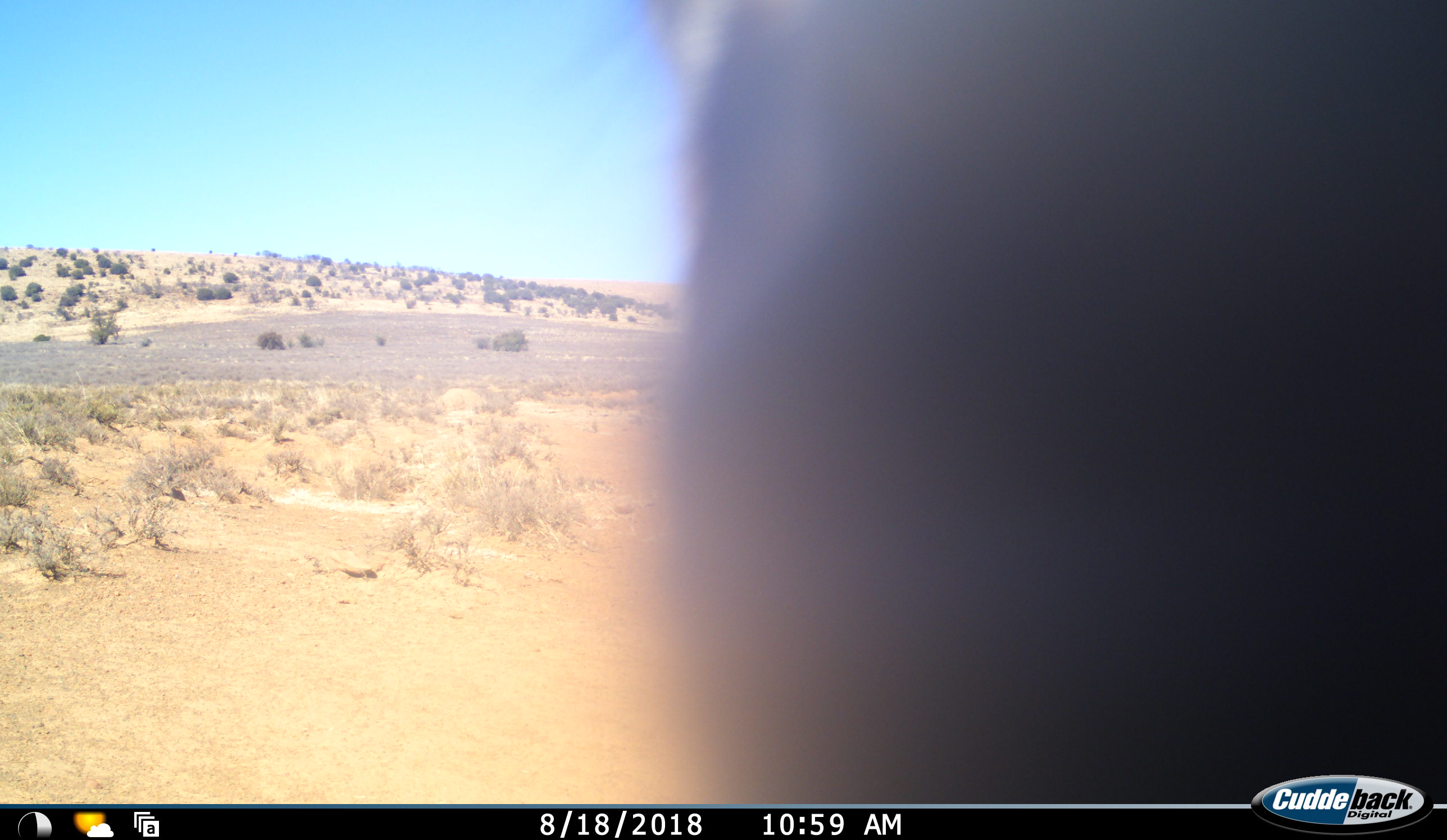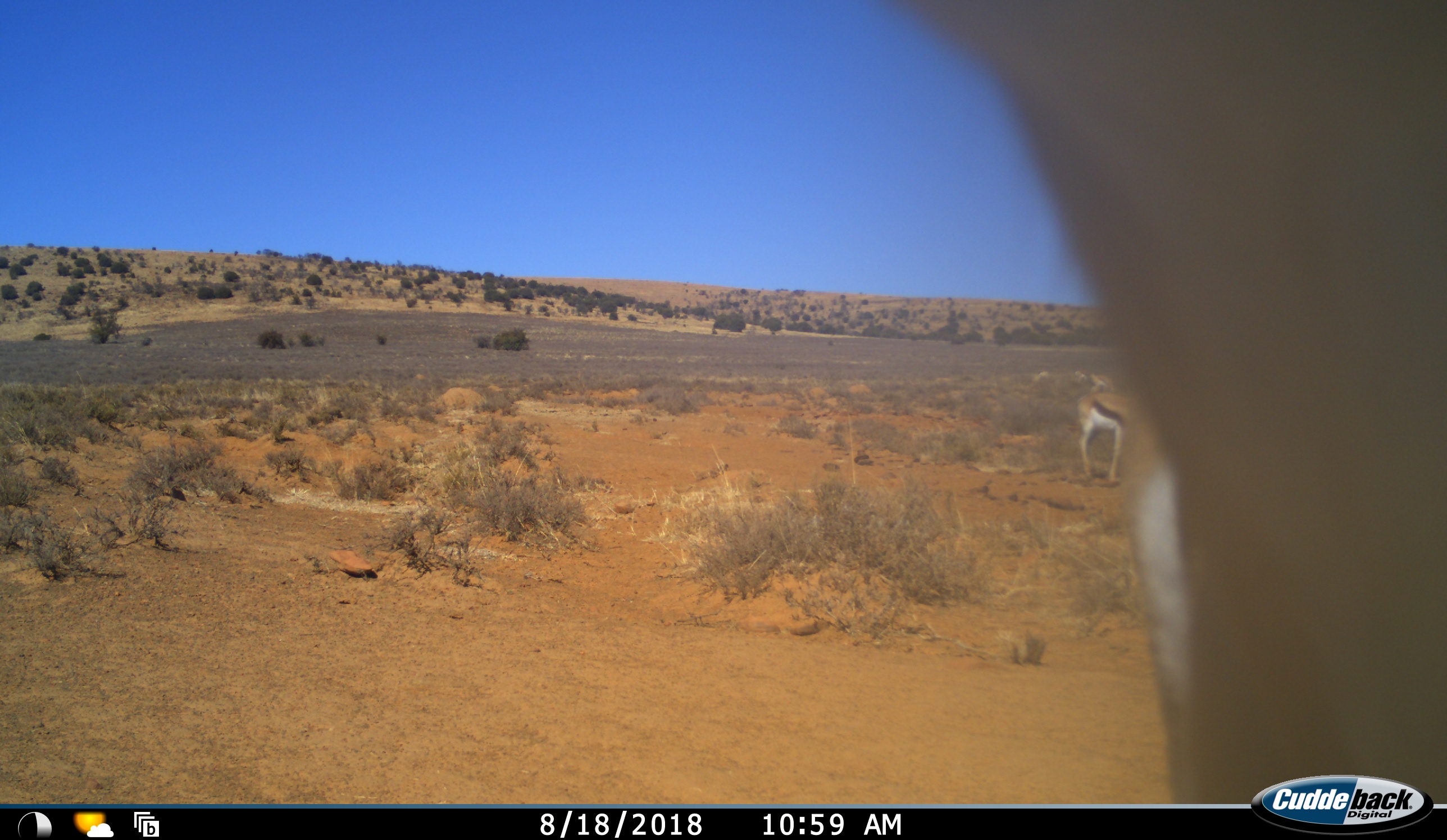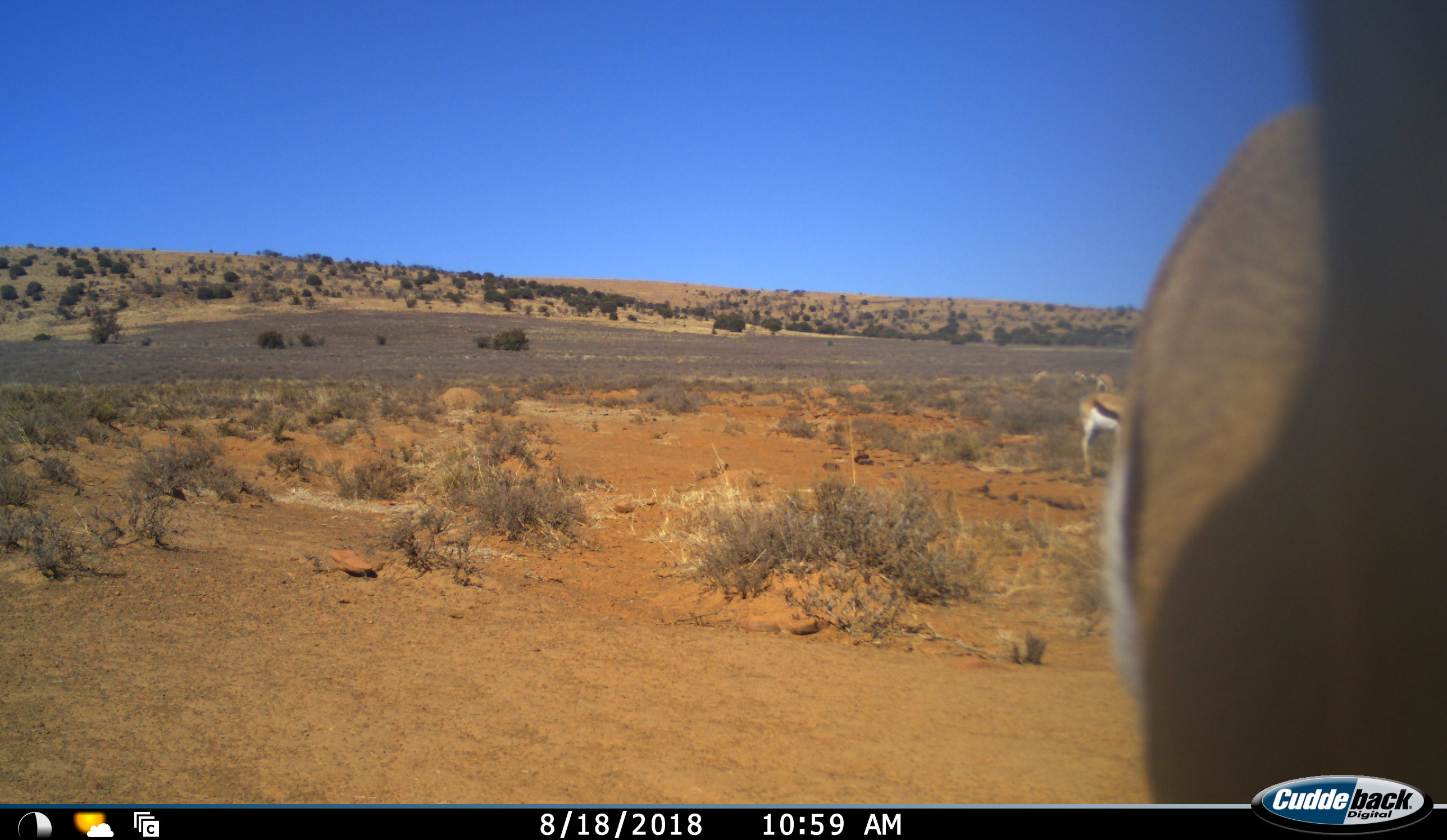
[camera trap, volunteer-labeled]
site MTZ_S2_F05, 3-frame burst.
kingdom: Animalia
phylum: Chordata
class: Mammalia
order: Artiodactyla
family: Bovidae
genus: Antidorcas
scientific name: Antidorcas marsupialis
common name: springbok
Springbok (Antidorcas marsupialis), count 4. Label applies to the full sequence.